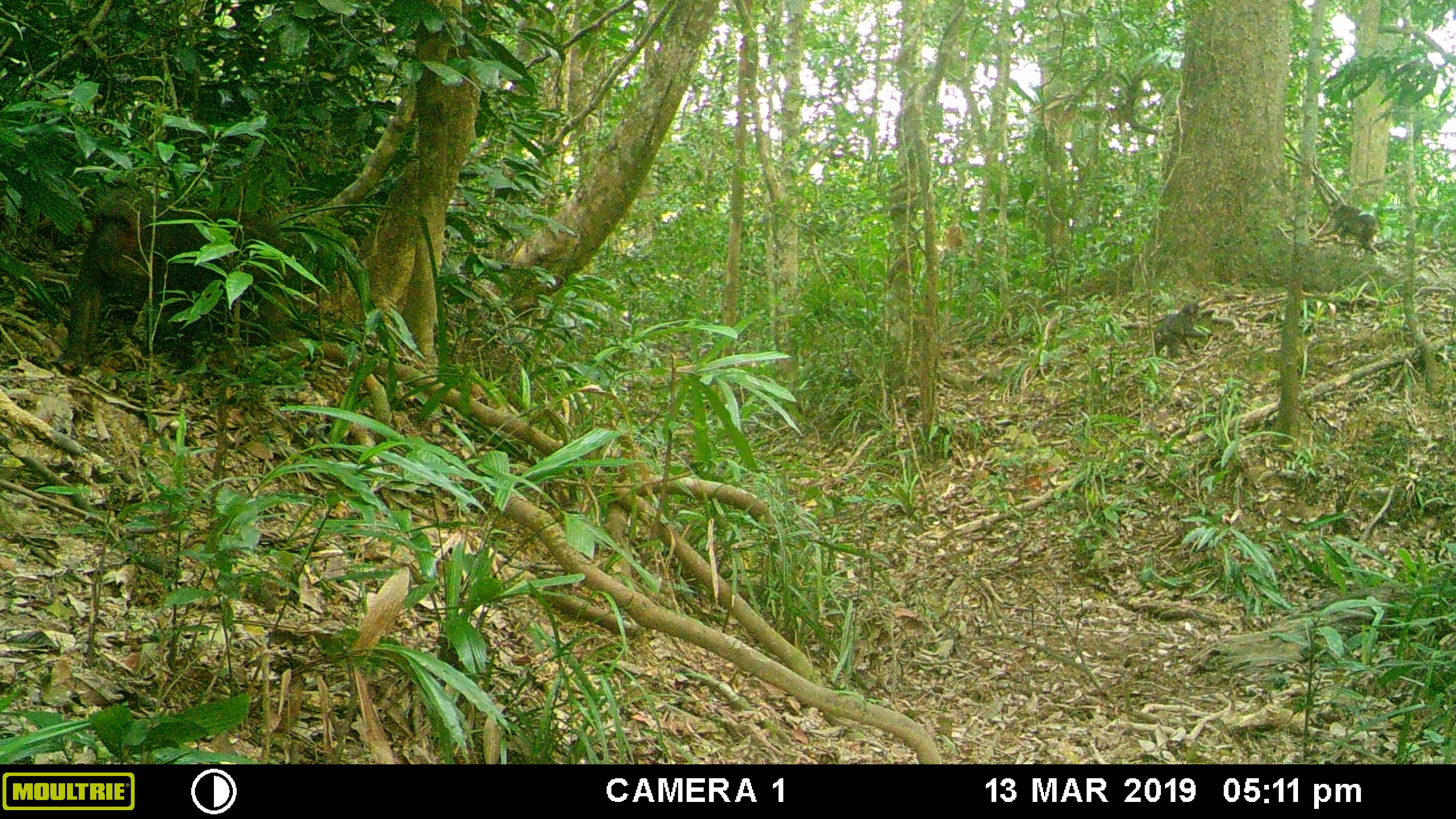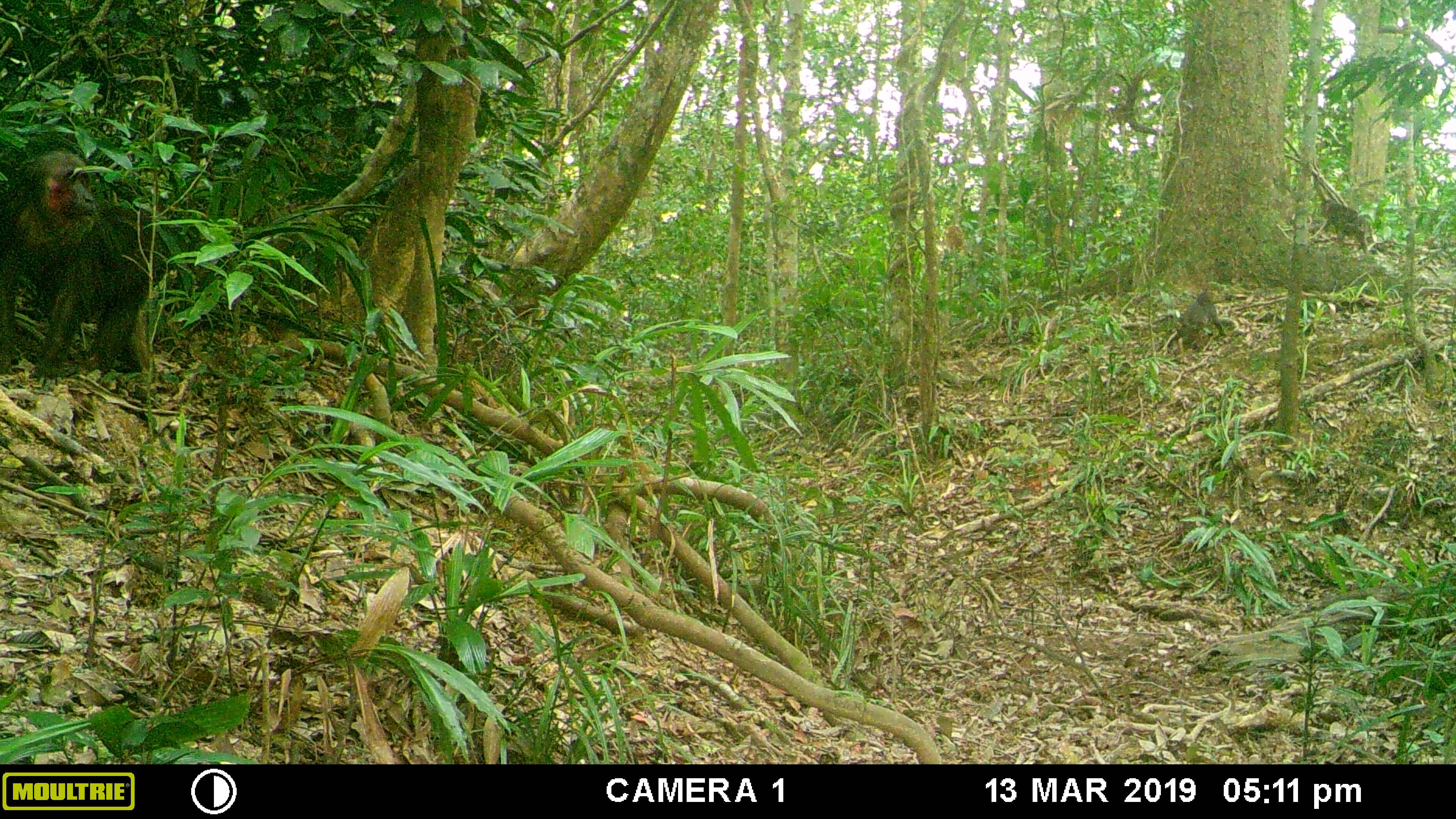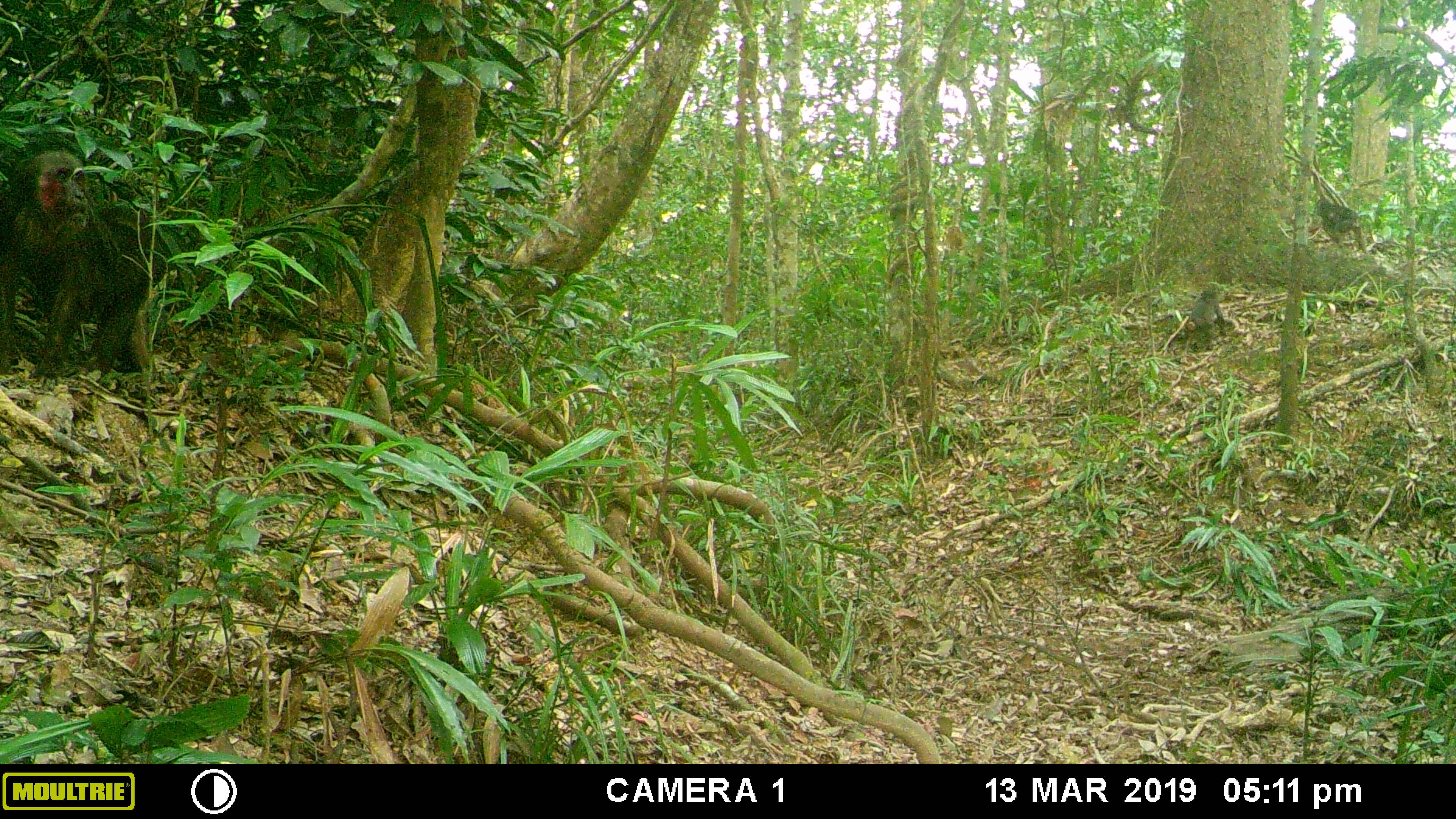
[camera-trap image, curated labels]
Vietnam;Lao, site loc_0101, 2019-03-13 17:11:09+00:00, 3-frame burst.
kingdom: Animalia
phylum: Chordata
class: Mammalia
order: Primates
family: Cercopithecidae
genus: Macaca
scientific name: Macaca arctoides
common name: stump-tailed macaque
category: stump tailed macaque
Stump tailed macaque (stump-tailed macaque) (Macaca arctoides). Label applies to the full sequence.